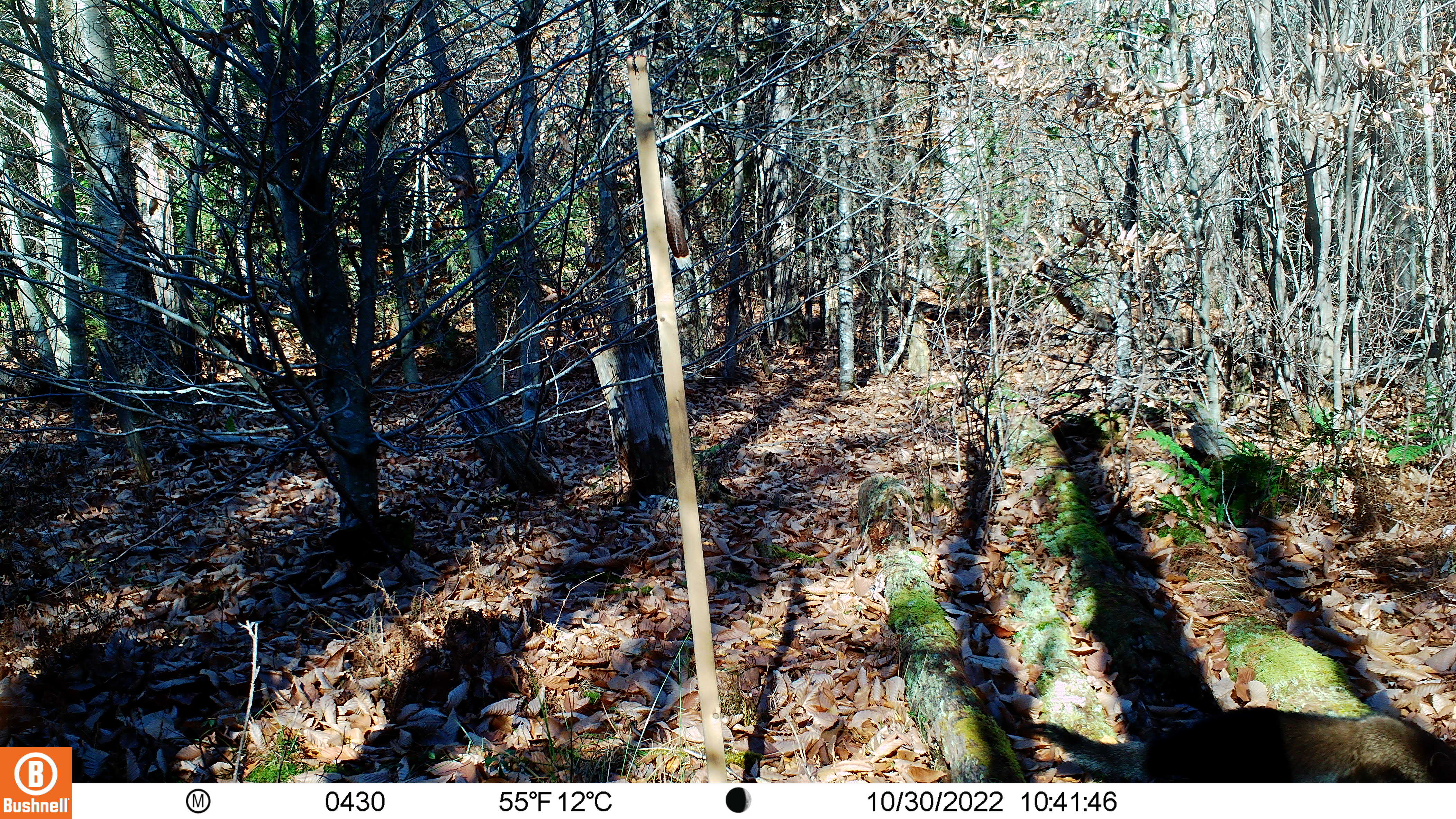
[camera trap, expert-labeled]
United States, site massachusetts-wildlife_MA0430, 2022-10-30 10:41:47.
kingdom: Animalia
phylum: Chordata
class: Mammalia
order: Carnivora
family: Mustelidae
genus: Pekania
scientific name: Pekania pennanti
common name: fisher